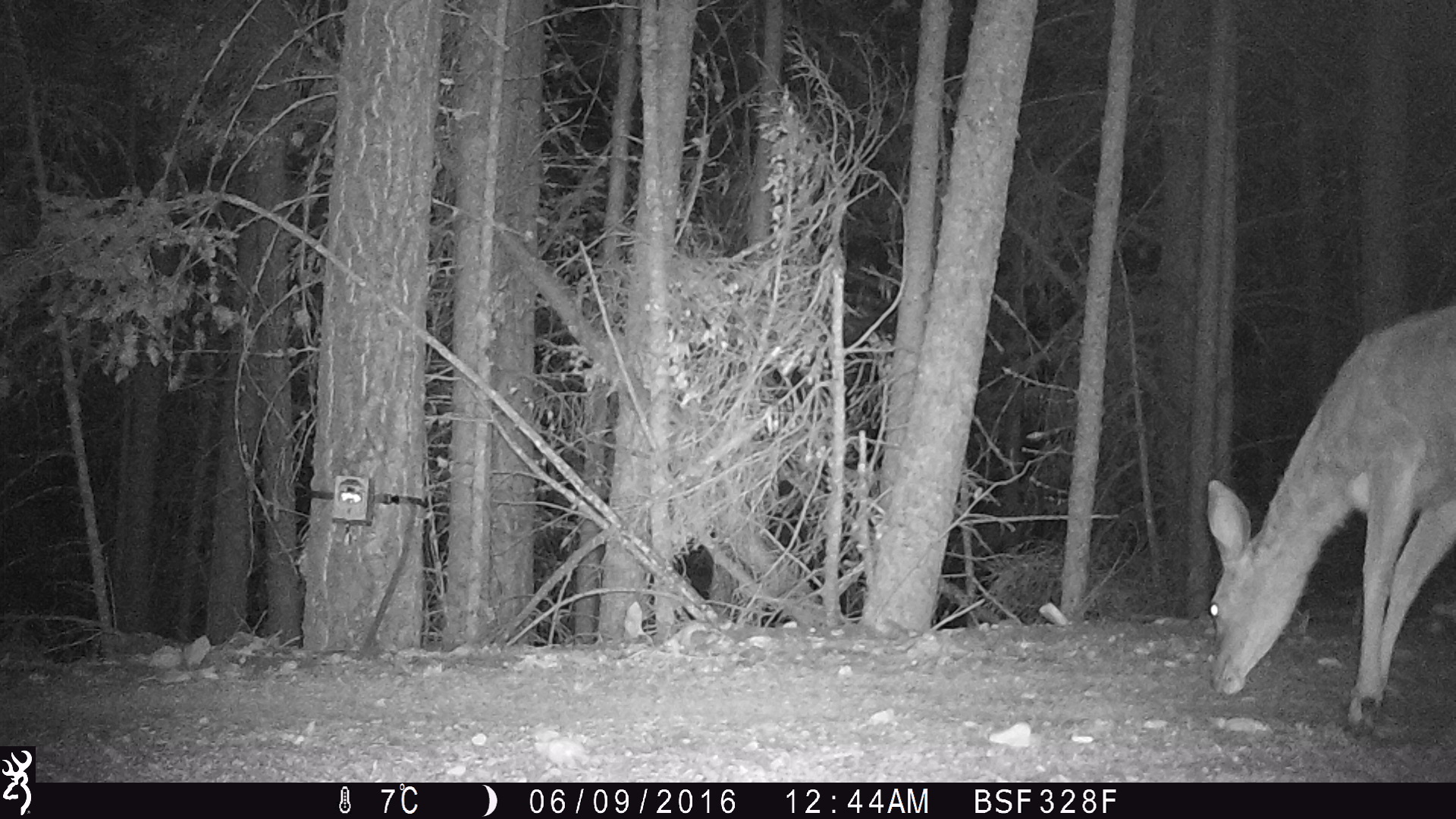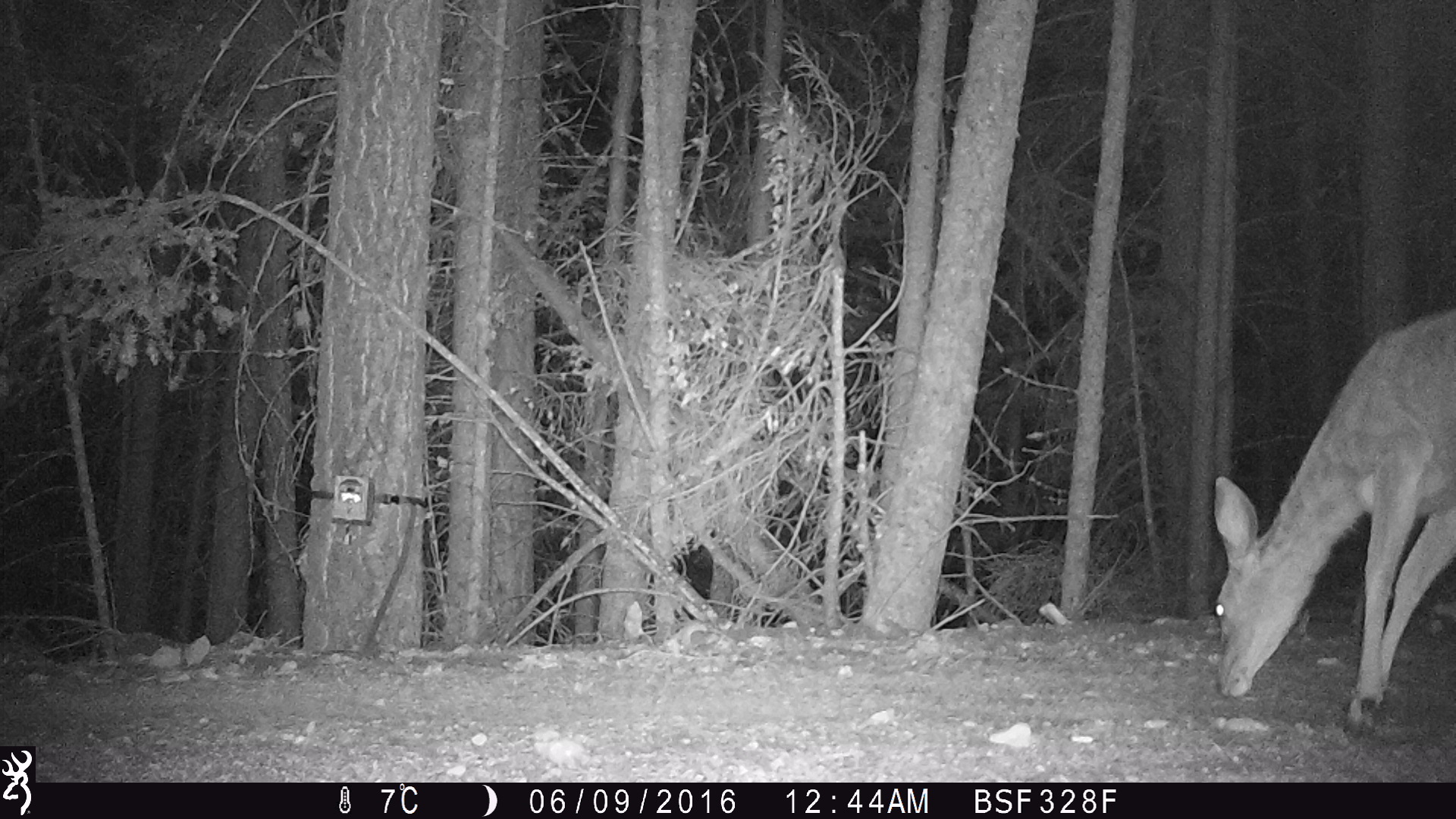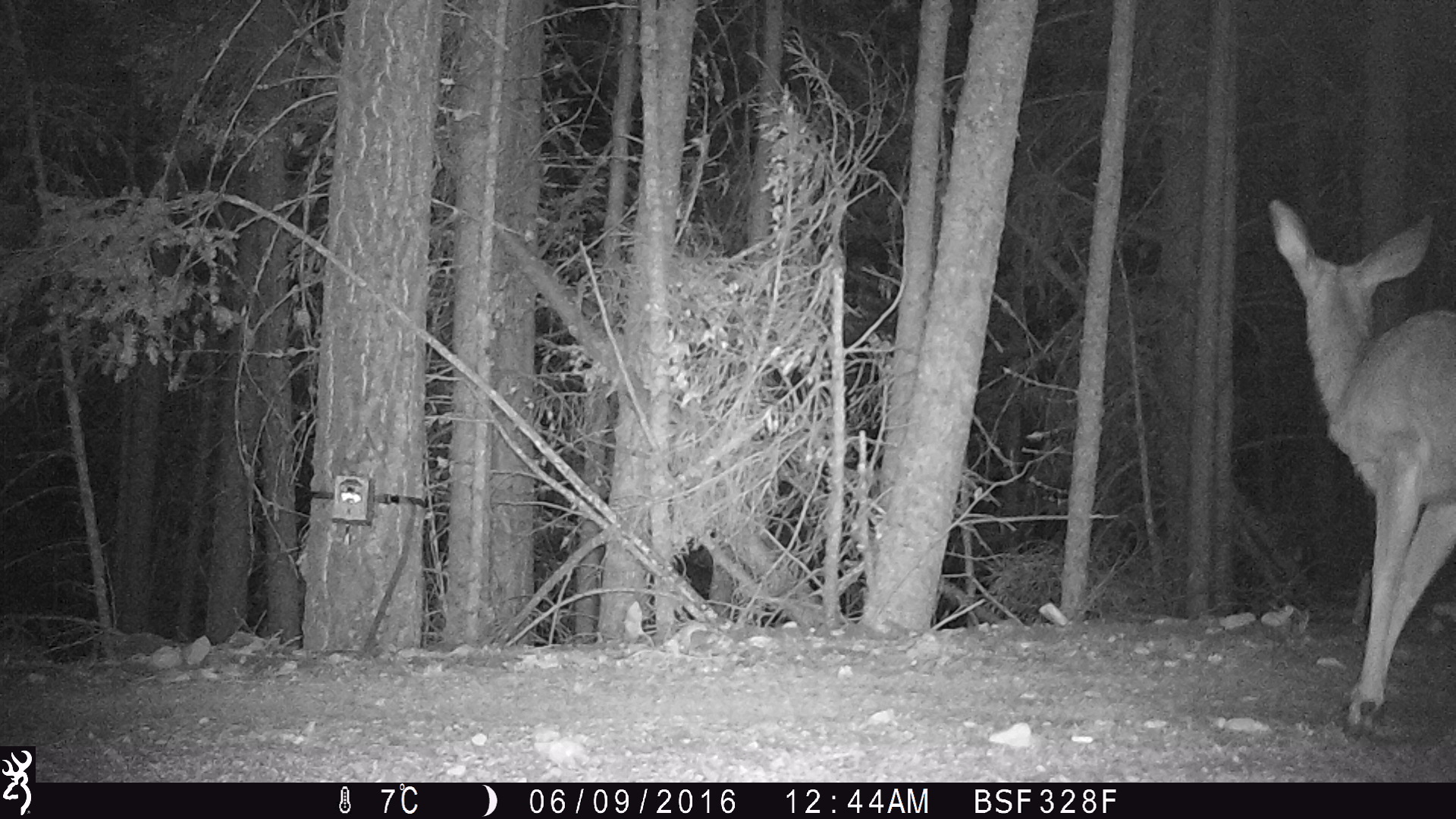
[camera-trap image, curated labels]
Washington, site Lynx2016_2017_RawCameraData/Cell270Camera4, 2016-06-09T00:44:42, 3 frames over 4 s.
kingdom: Animalia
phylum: Chordata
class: Mammalia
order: Artiodactyla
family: Cervidae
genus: Odocoileus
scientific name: Odocoileus hemionus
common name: mule deer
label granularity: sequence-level